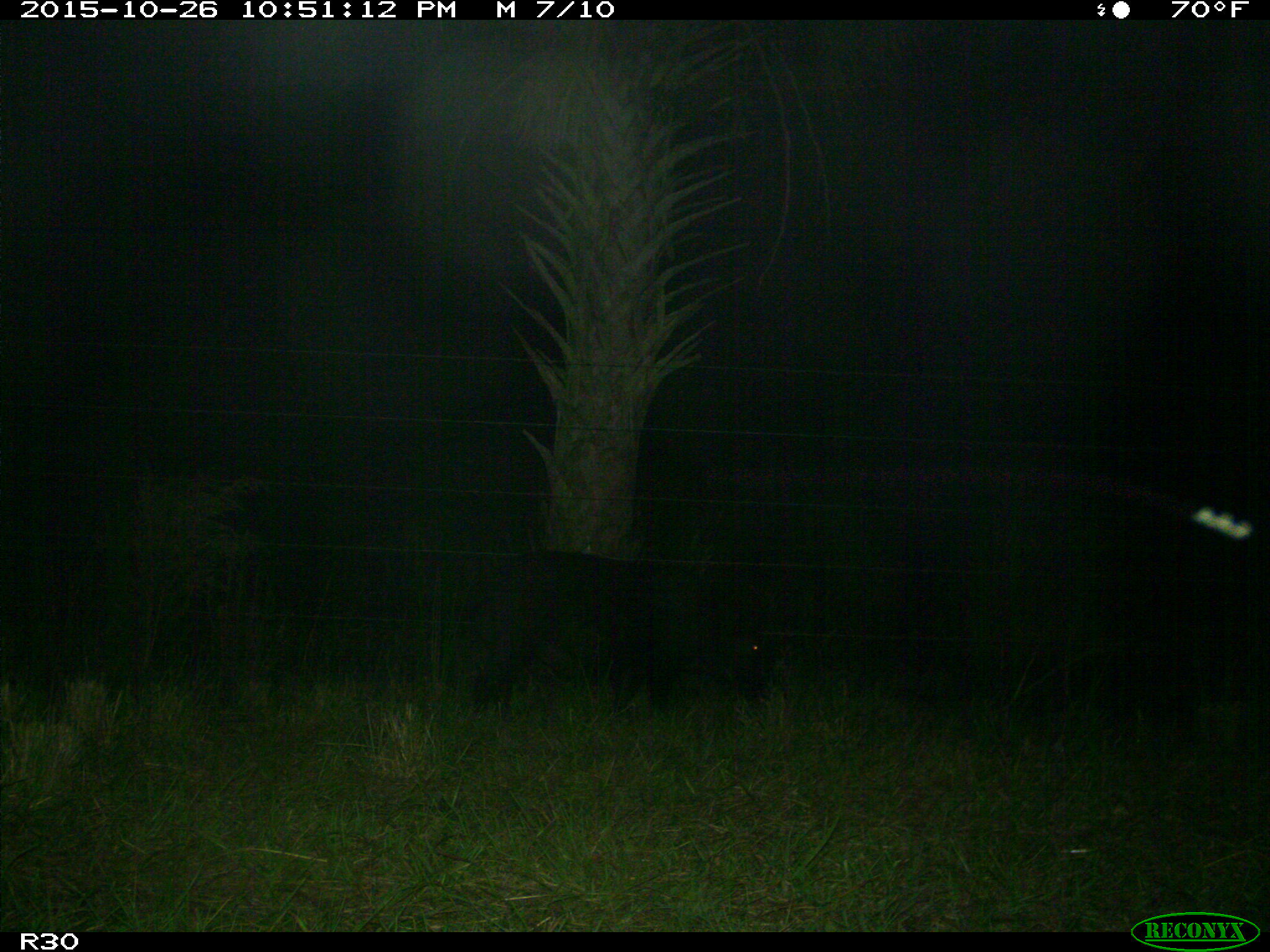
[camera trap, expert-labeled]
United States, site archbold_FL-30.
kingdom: Animalia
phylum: Chordata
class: Mammalia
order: Artiodactyla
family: Suidae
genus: Sus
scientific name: Sus scrofa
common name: wild boar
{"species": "Sus scrofa (wild boar)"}